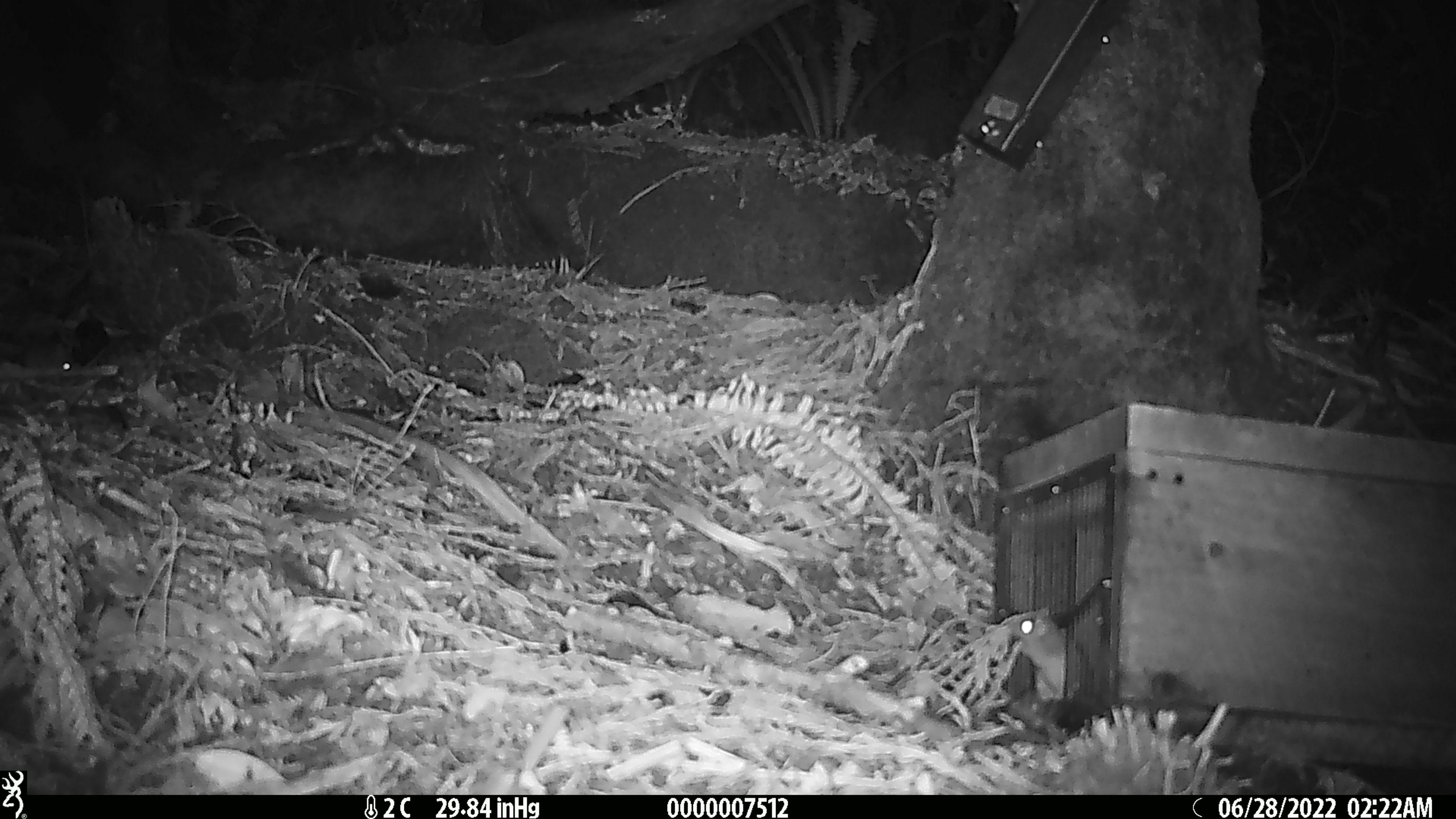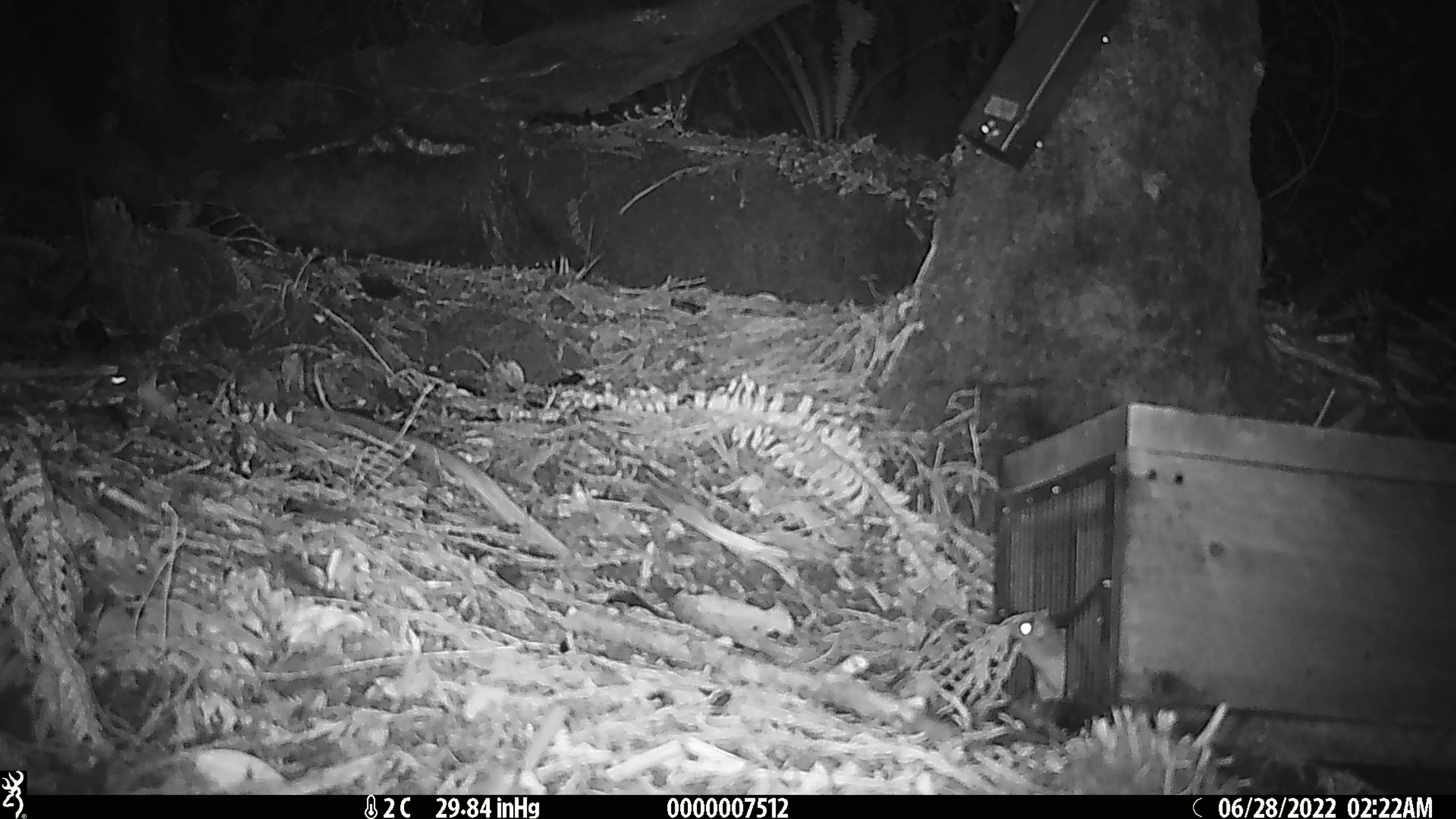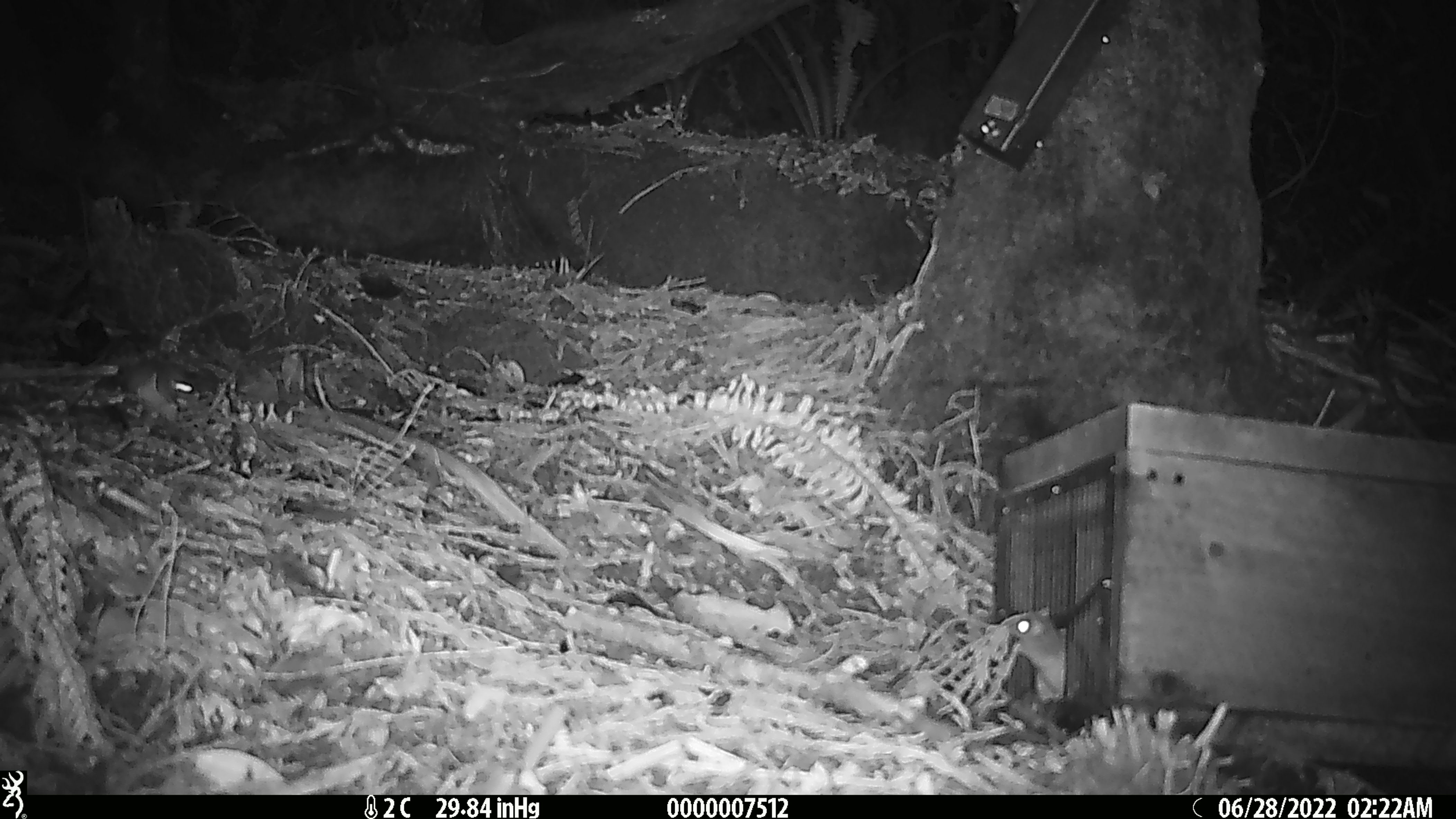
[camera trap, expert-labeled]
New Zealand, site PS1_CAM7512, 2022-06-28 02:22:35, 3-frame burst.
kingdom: Animalia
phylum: Chordata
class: Mammalia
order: Rodentia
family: Muridae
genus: Mus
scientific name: Mus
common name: mouse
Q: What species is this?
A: Mouse (Mus).